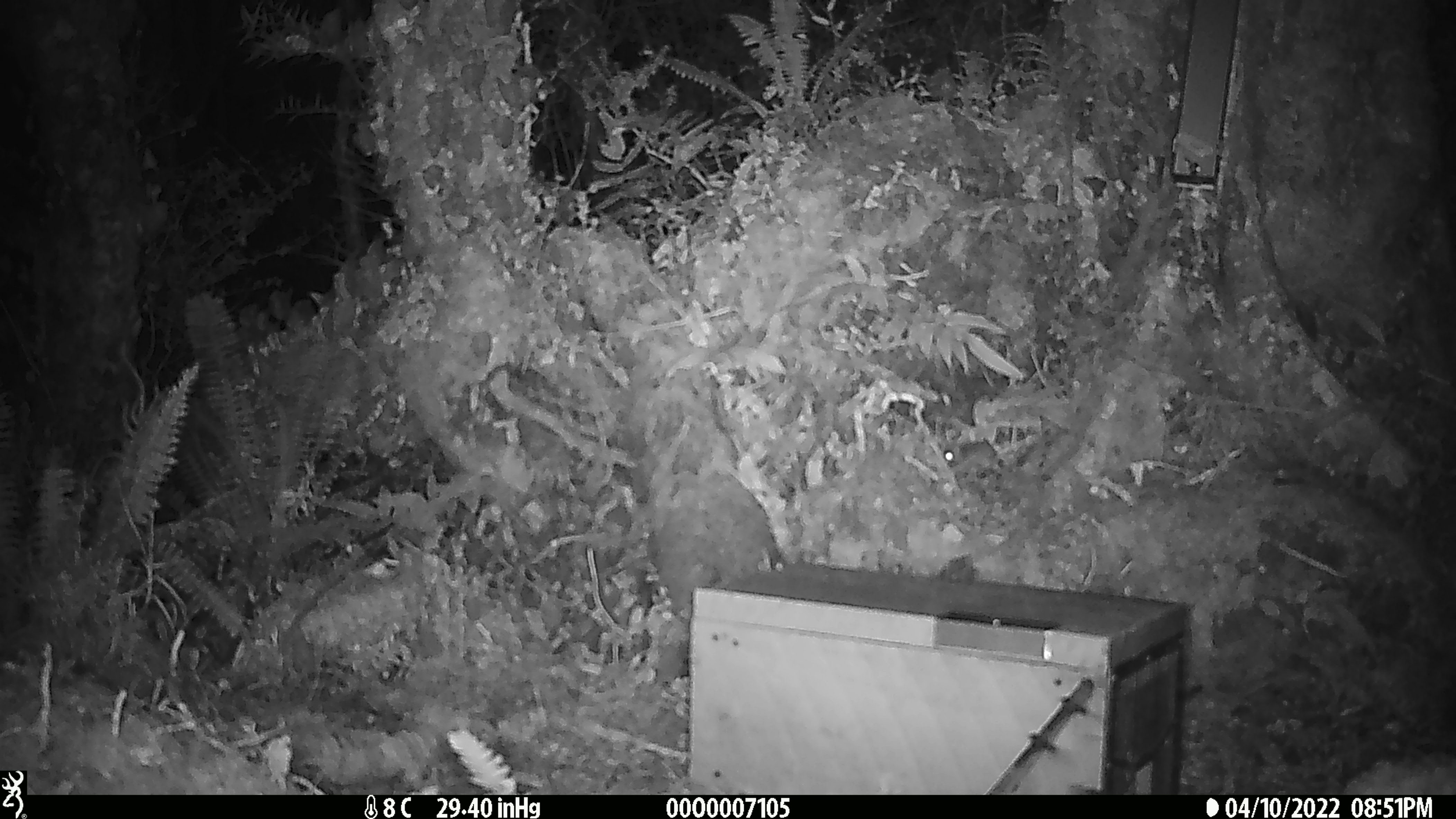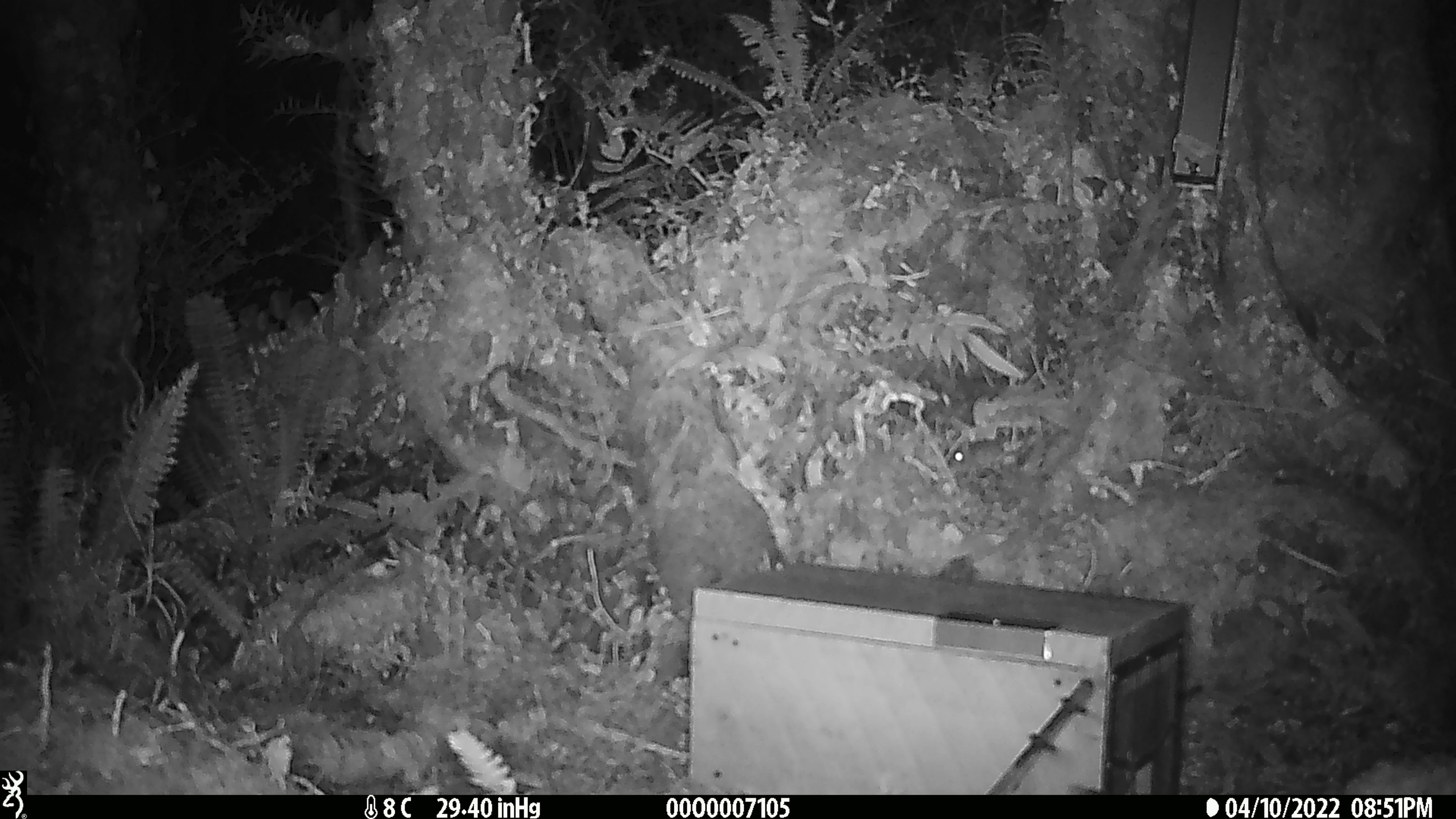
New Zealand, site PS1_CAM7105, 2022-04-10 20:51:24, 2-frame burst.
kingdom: Animalia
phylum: Chordata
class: Mammalia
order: Rodentia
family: Muridae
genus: Mus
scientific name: Mus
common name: mouse